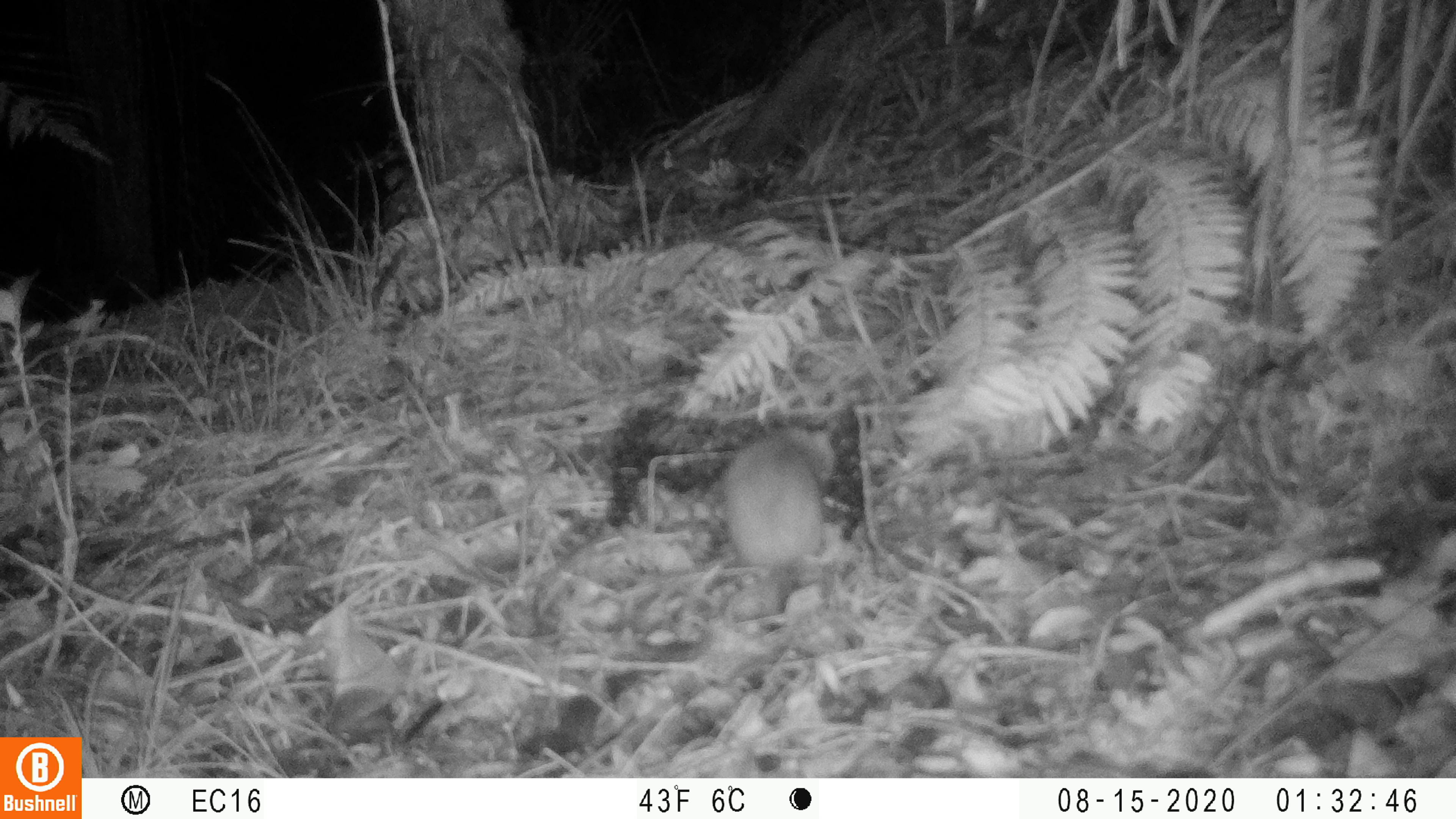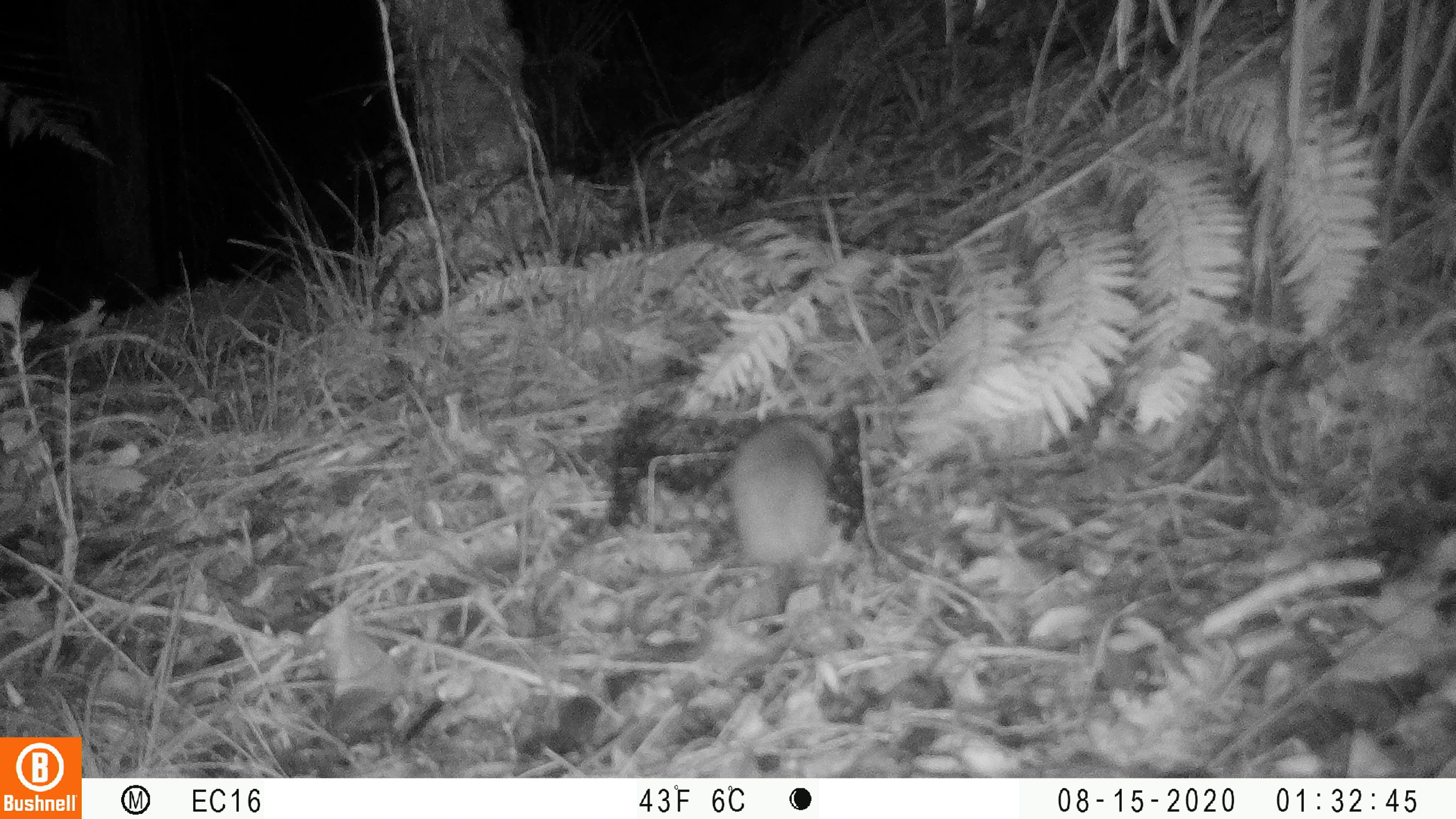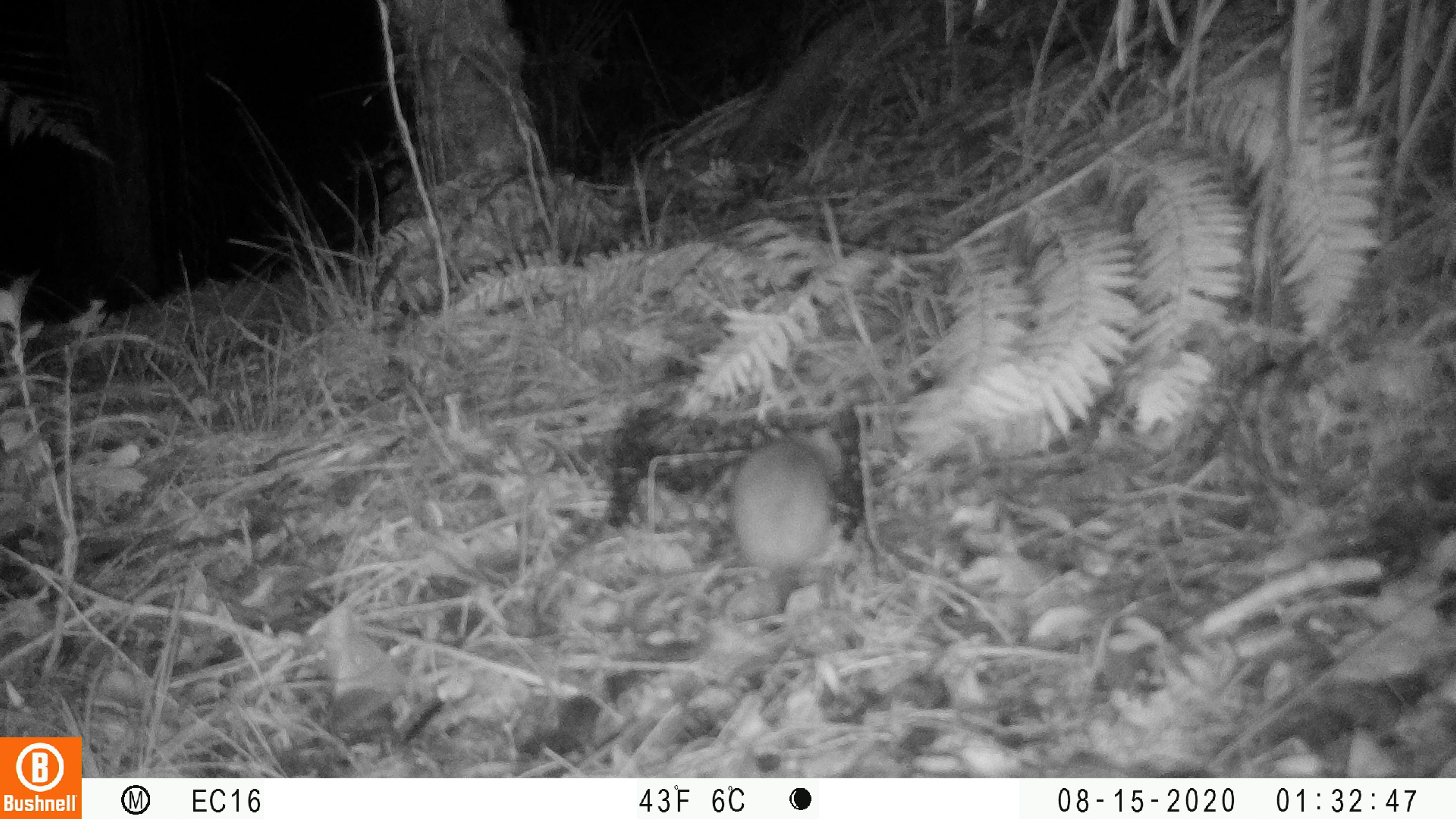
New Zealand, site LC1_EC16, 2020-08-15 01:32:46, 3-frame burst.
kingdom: Animalia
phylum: Chordata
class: Mammalia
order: Rodentia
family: Muridae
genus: Rattus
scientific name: Rattus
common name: rat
Rat (Rattus).